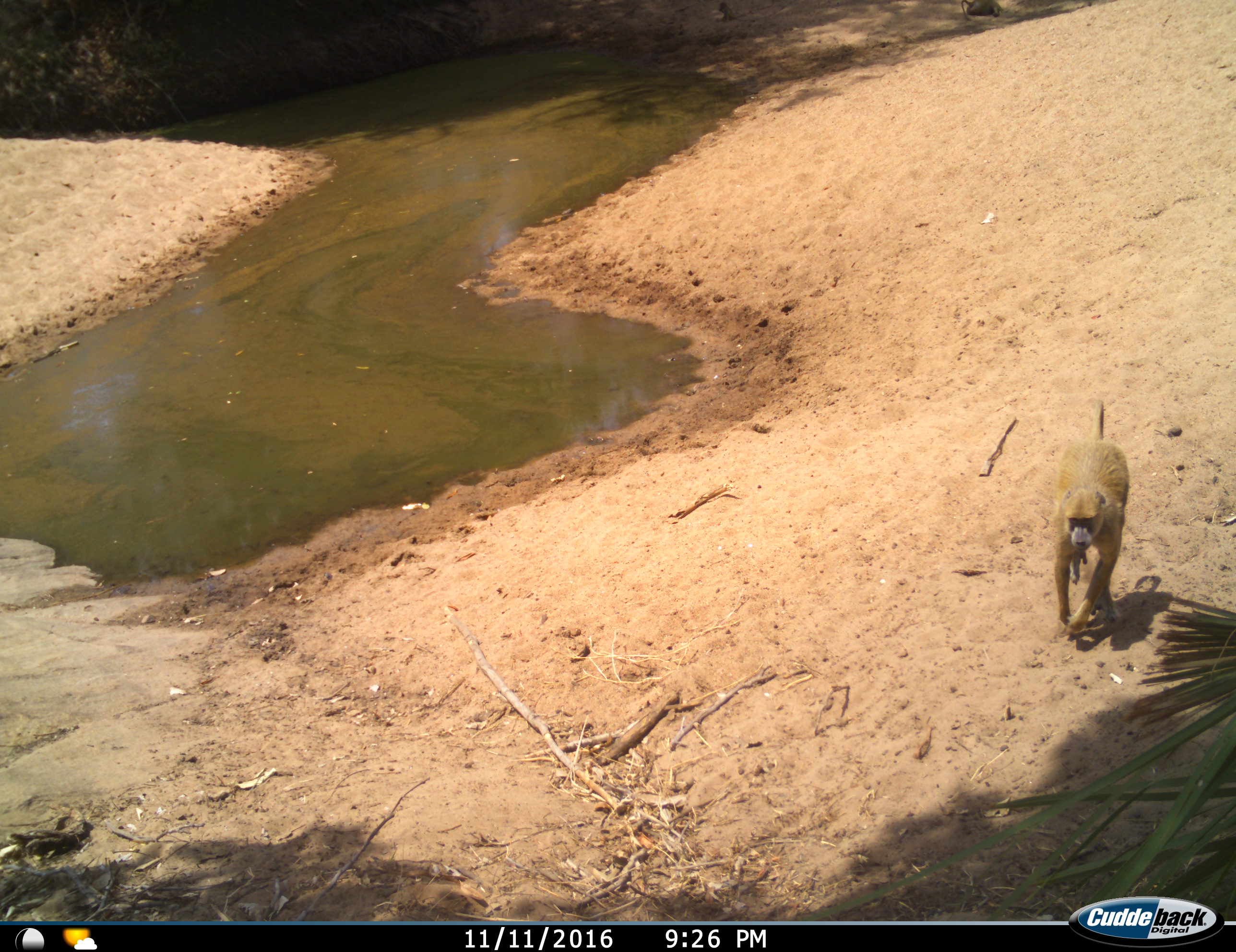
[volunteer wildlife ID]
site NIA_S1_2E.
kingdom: Animalia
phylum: Chordata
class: Mammalia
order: Primates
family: Cercopithecidae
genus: Papio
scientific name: Papio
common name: baboon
Baboon (Papio), count 1. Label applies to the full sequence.